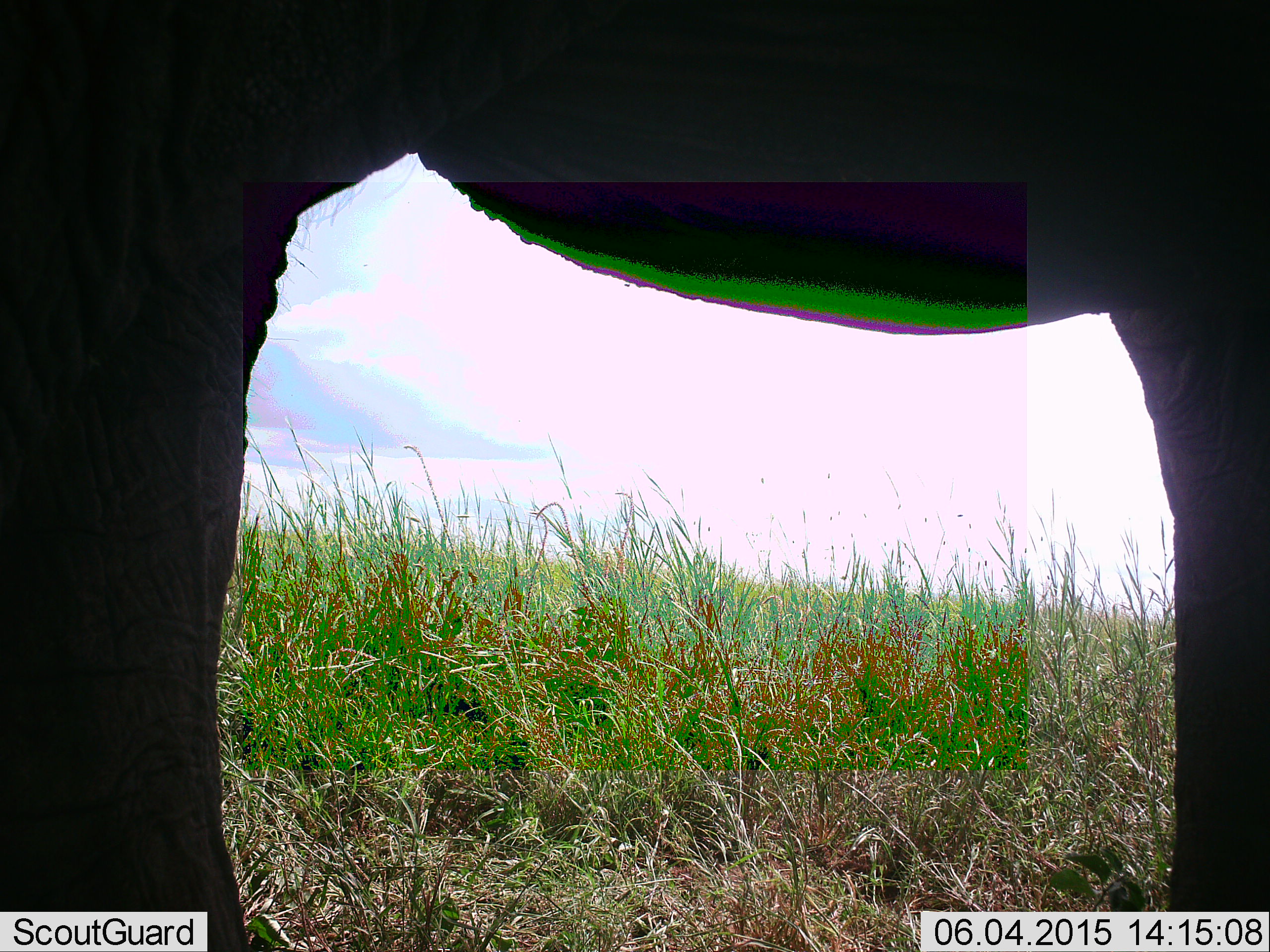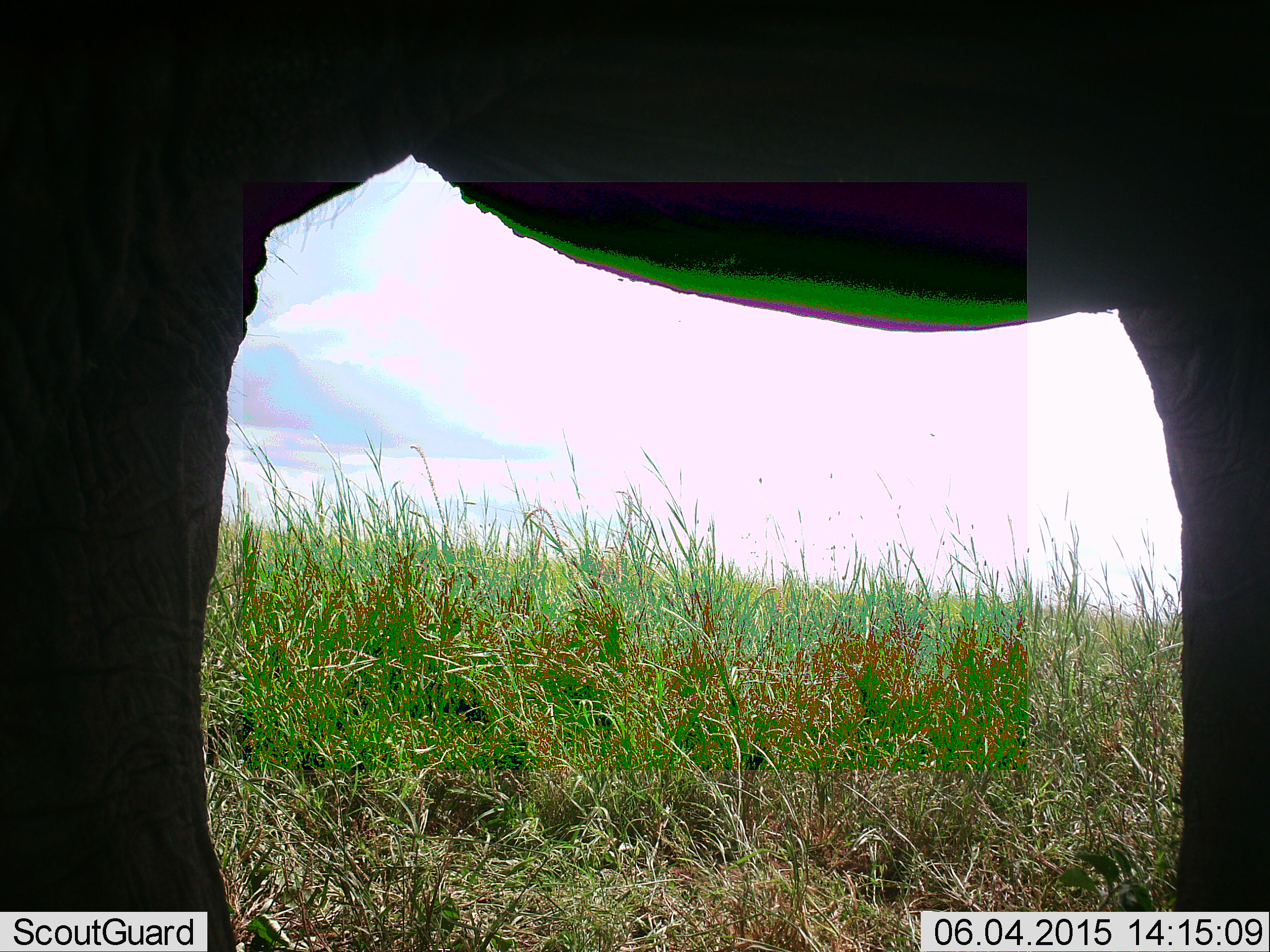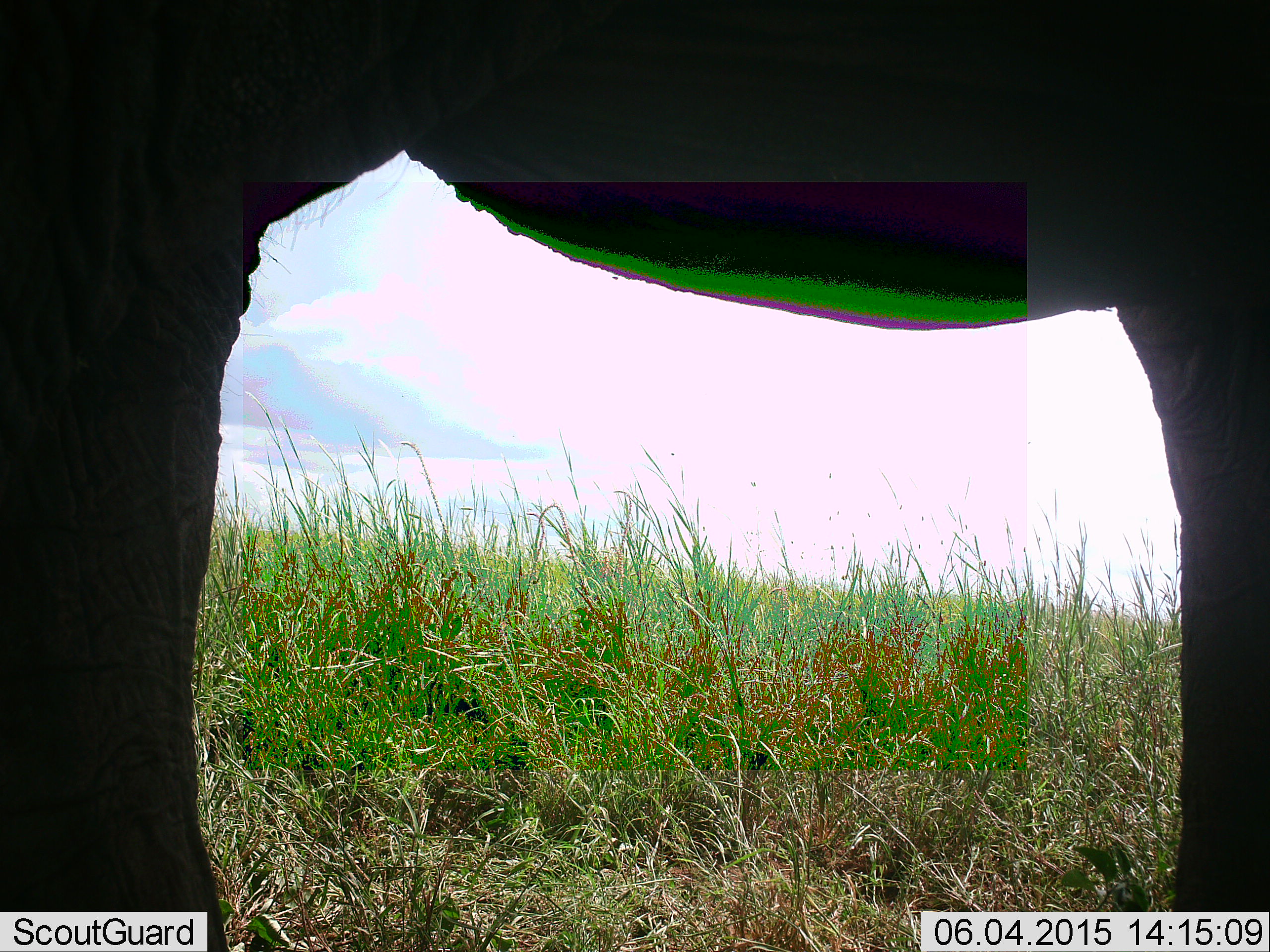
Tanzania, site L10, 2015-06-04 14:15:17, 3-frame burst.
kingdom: Animalia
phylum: Chordata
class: Mammalia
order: Proboscidea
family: Elephantidae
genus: Loxodonta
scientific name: Loxodonta africana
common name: african bush elephant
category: elephant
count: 1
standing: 90%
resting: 0%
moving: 10%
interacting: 0%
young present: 0%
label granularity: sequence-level